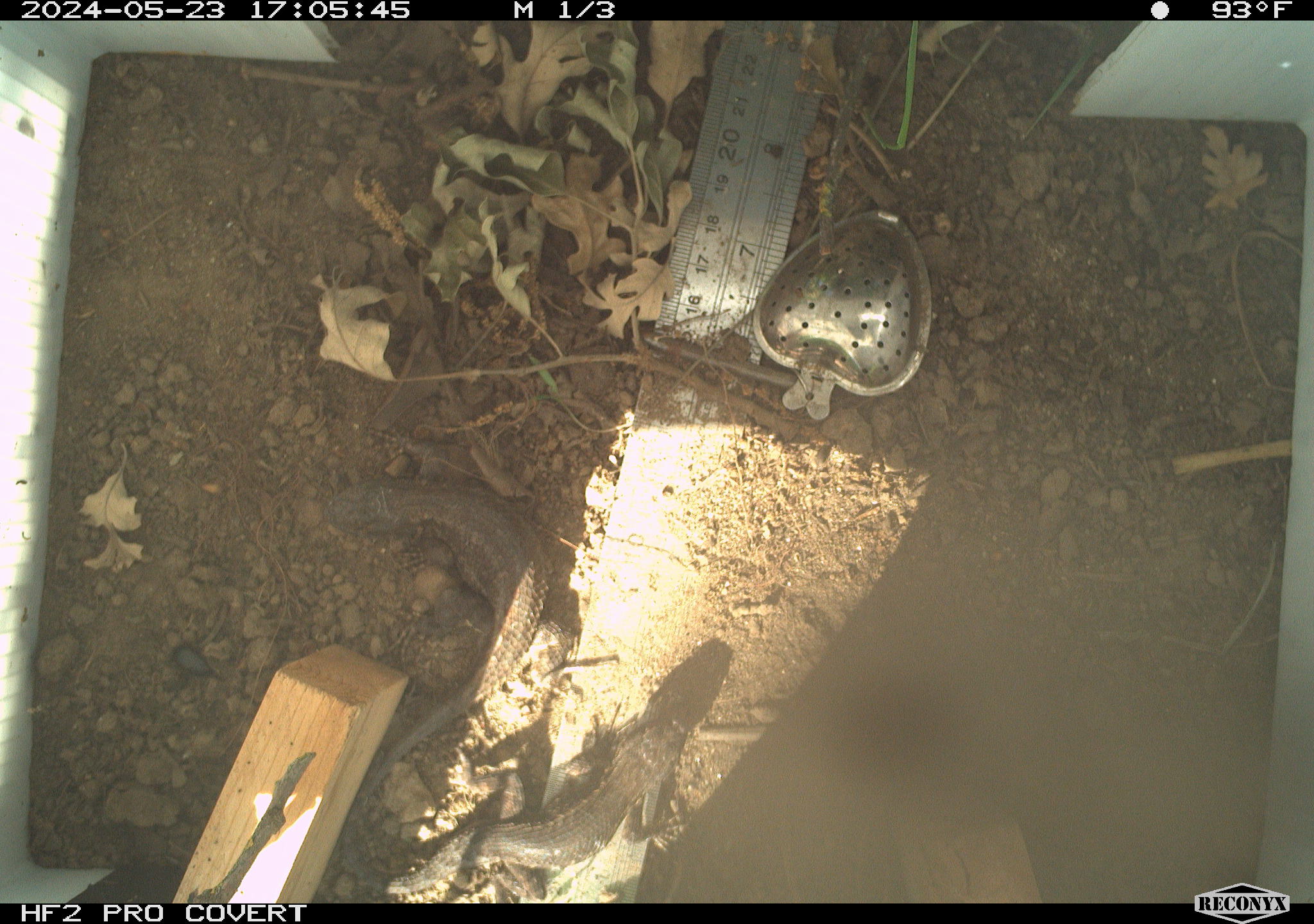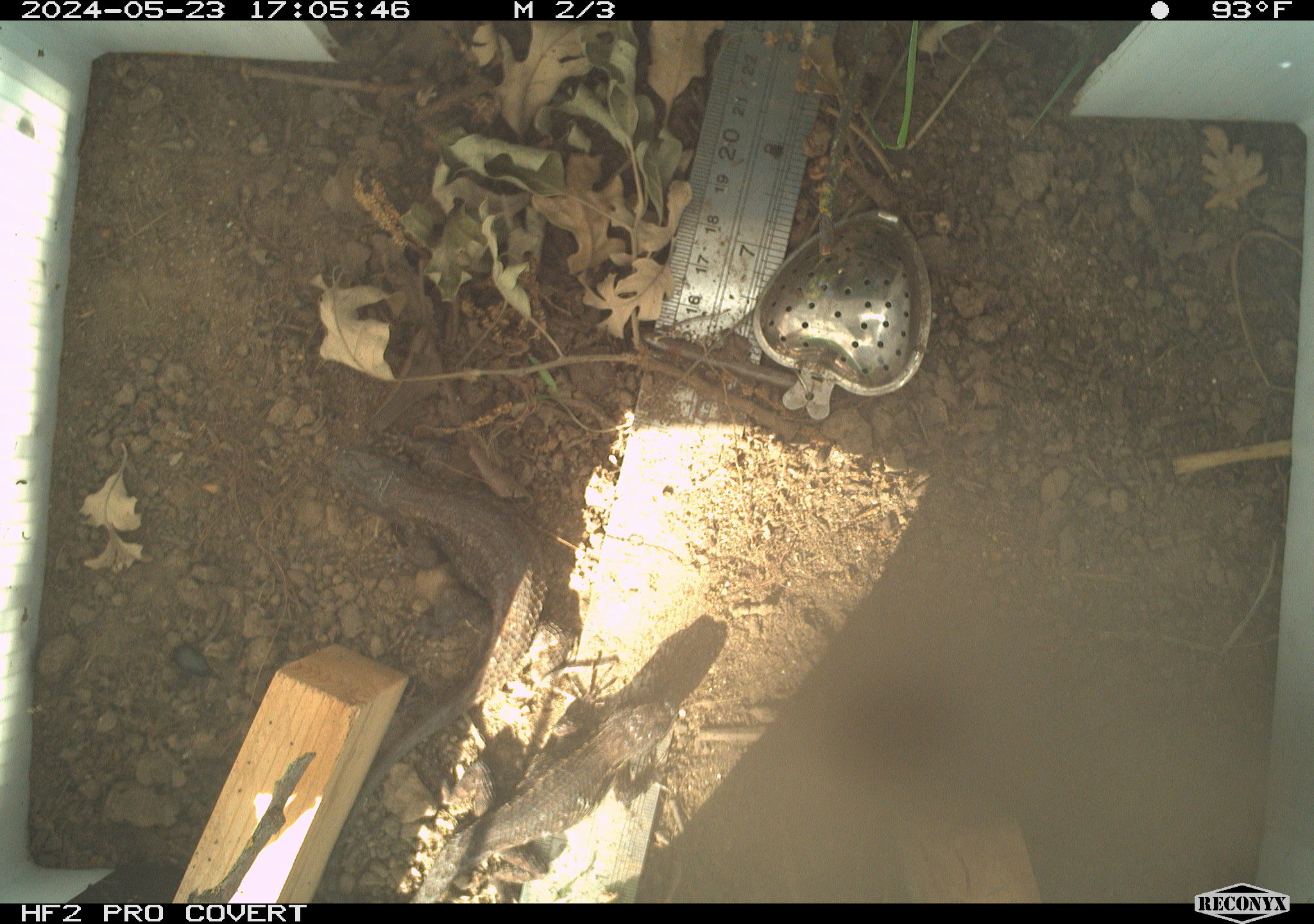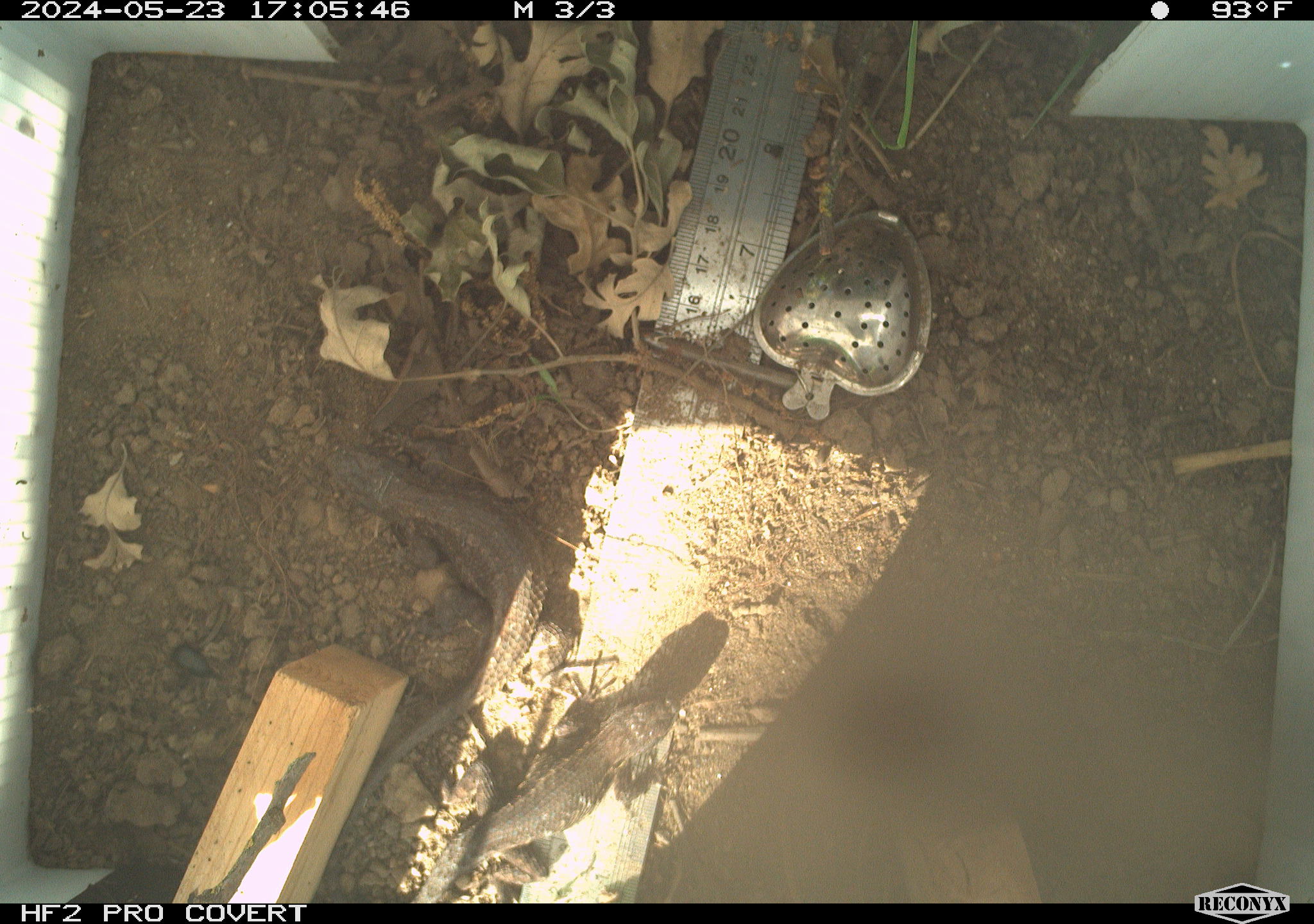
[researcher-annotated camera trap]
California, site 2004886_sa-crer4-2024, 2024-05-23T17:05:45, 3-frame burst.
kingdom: Animalia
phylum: Chordata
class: Reptilia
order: Squamata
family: Phrynosomatidae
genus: Sceloporus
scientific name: Sceloporus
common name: spiny lizards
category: sceloporus species